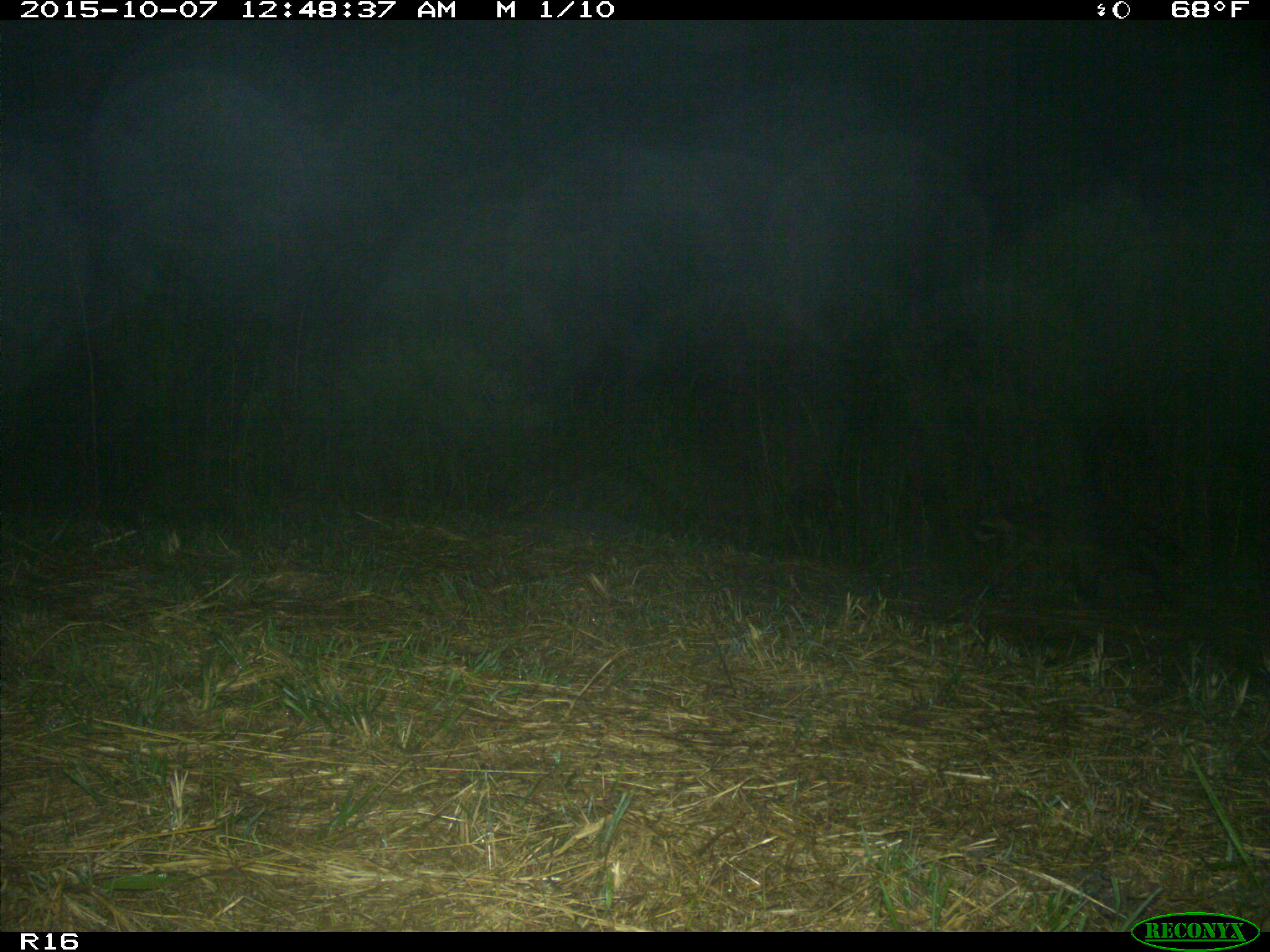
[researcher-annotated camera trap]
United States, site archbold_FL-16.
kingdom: Animalia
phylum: Chordata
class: Mammalia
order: Carnivora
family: Procyonidae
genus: Procyon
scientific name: Procyon lotor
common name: common raccoon